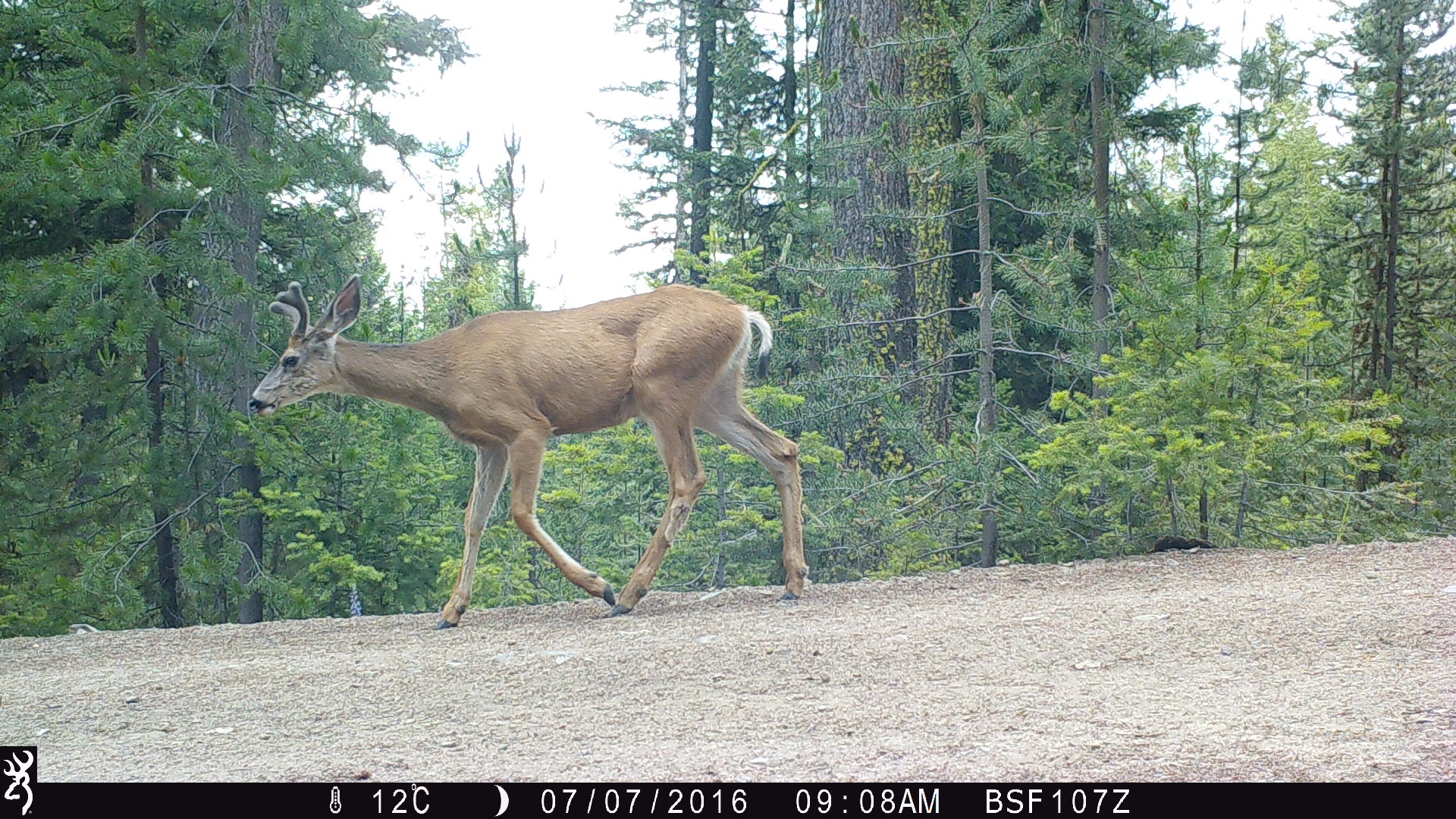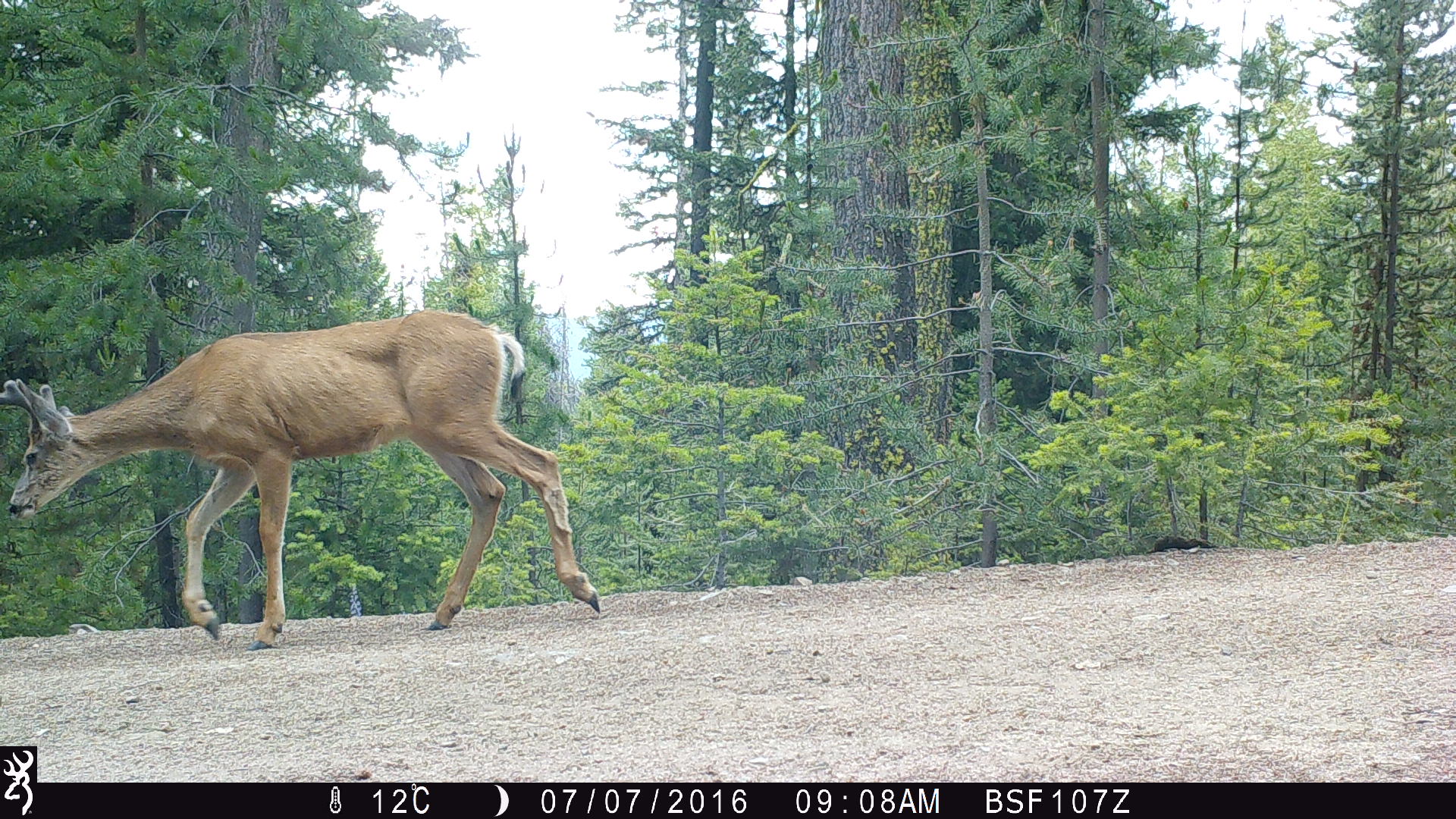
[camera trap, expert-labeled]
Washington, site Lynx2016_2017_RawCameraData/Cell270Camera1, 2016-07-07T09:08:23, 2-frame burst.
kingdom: Animalia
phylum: Chordata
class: Mammalia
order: Artiodactyla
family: Cervidae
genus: Odocoileus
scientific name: Odocoileus hemionus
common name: mule deer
Odocoileus hemionus (mule deer). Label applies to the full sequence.